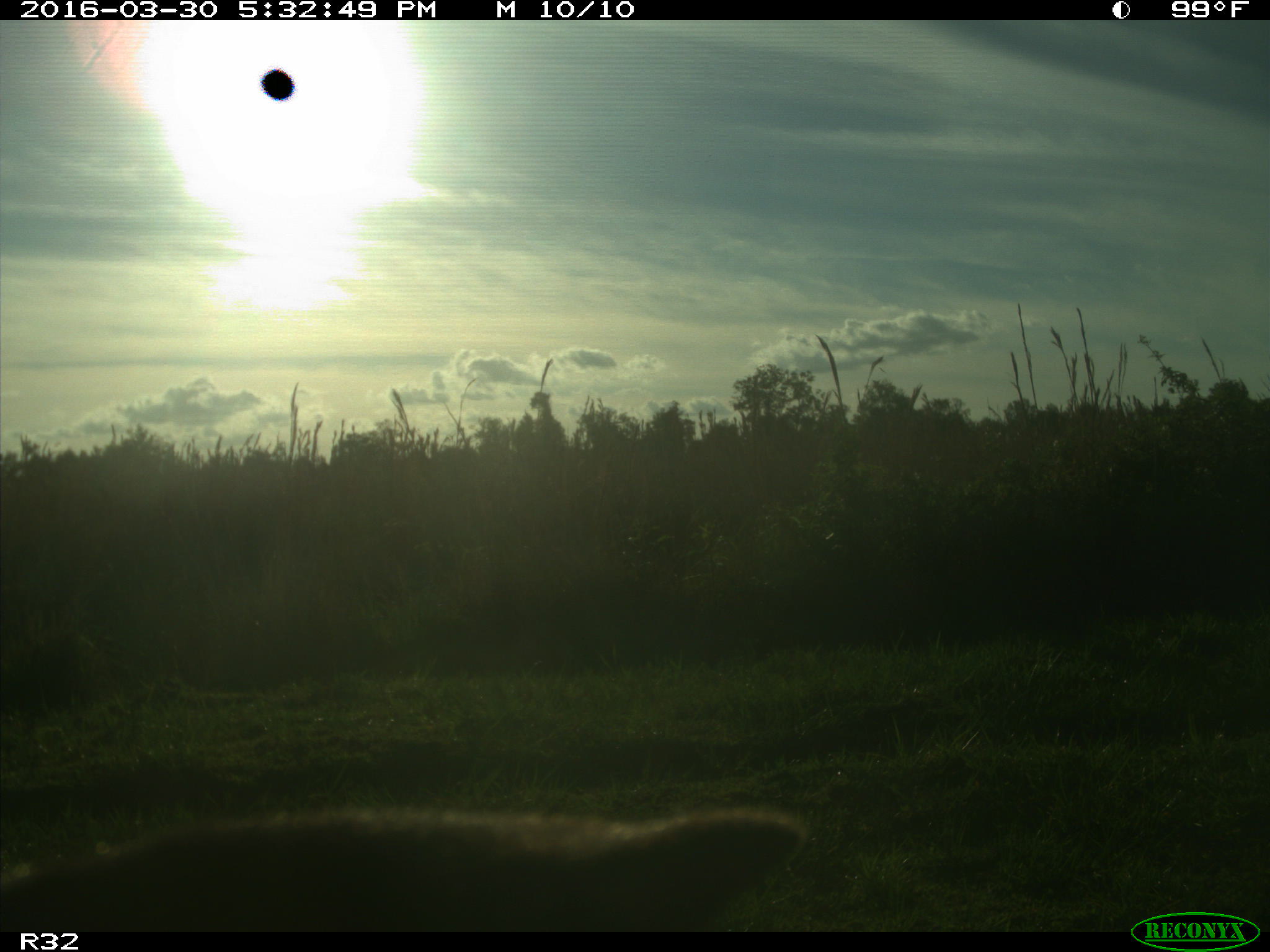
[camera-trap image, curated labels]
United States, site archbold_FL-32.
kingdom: Animalia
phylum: Chordata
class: Mammalia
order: Artiodactyla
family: Bovidae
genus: Bos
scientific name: Bos taurus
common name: domestic cow